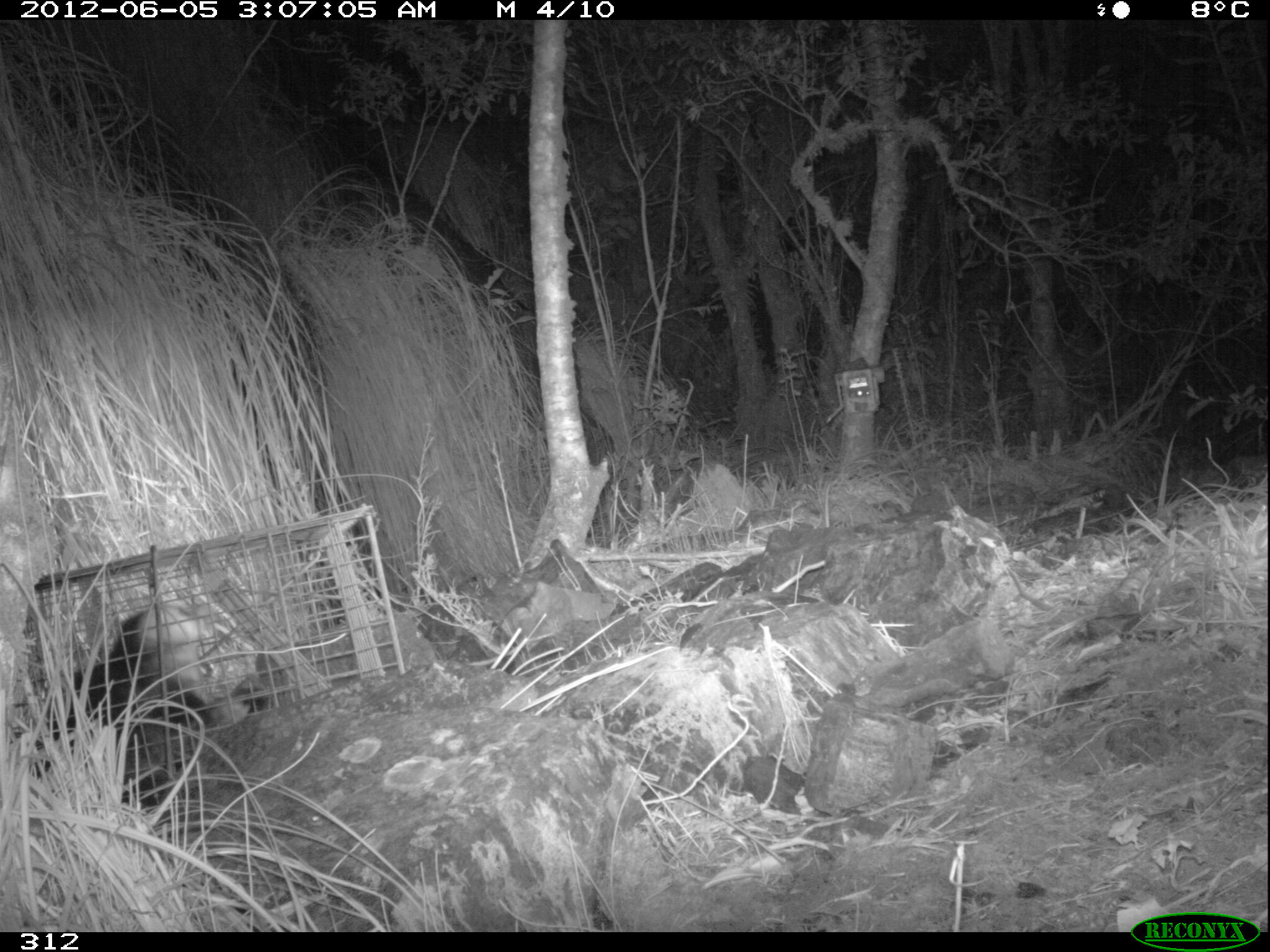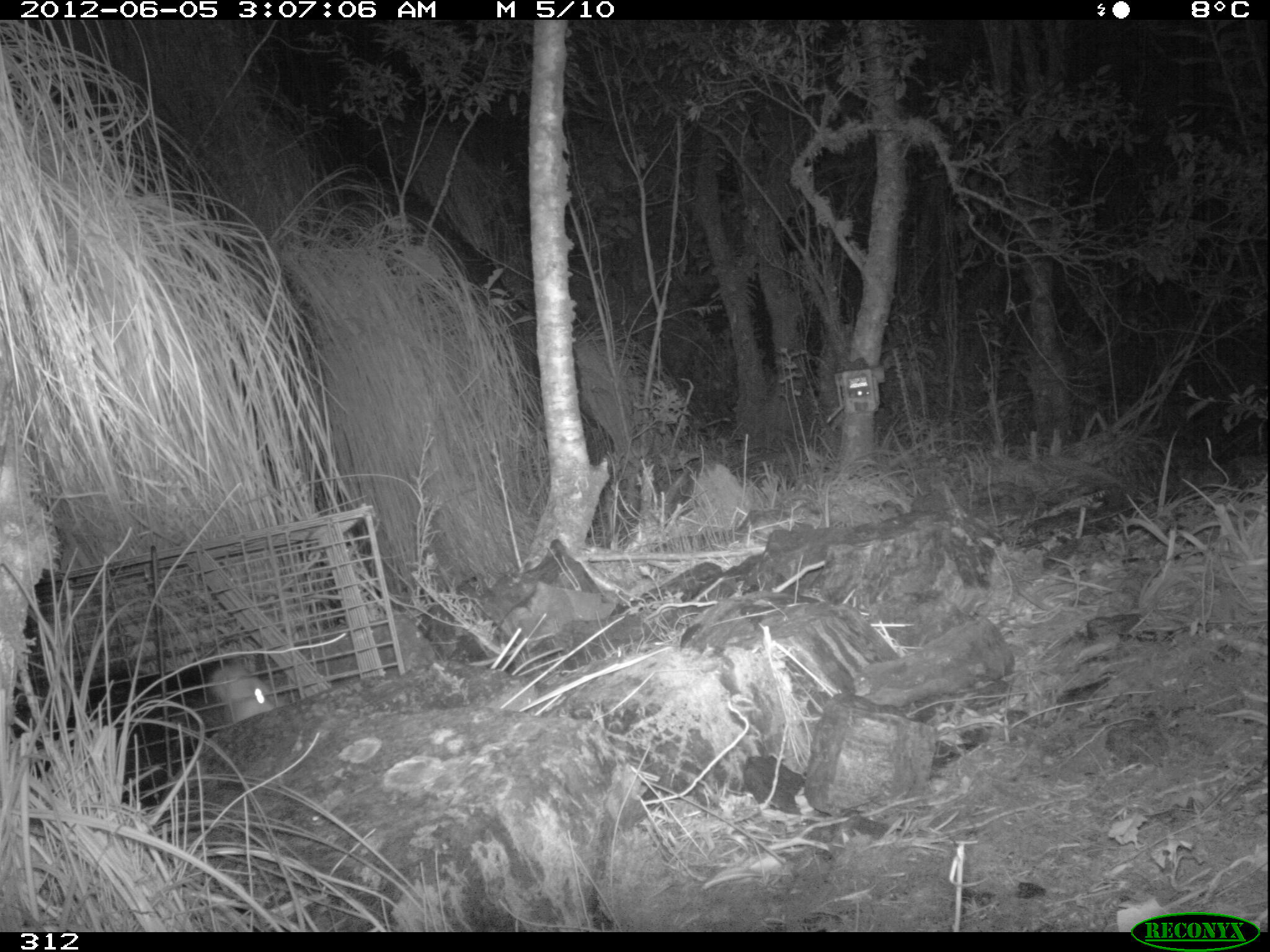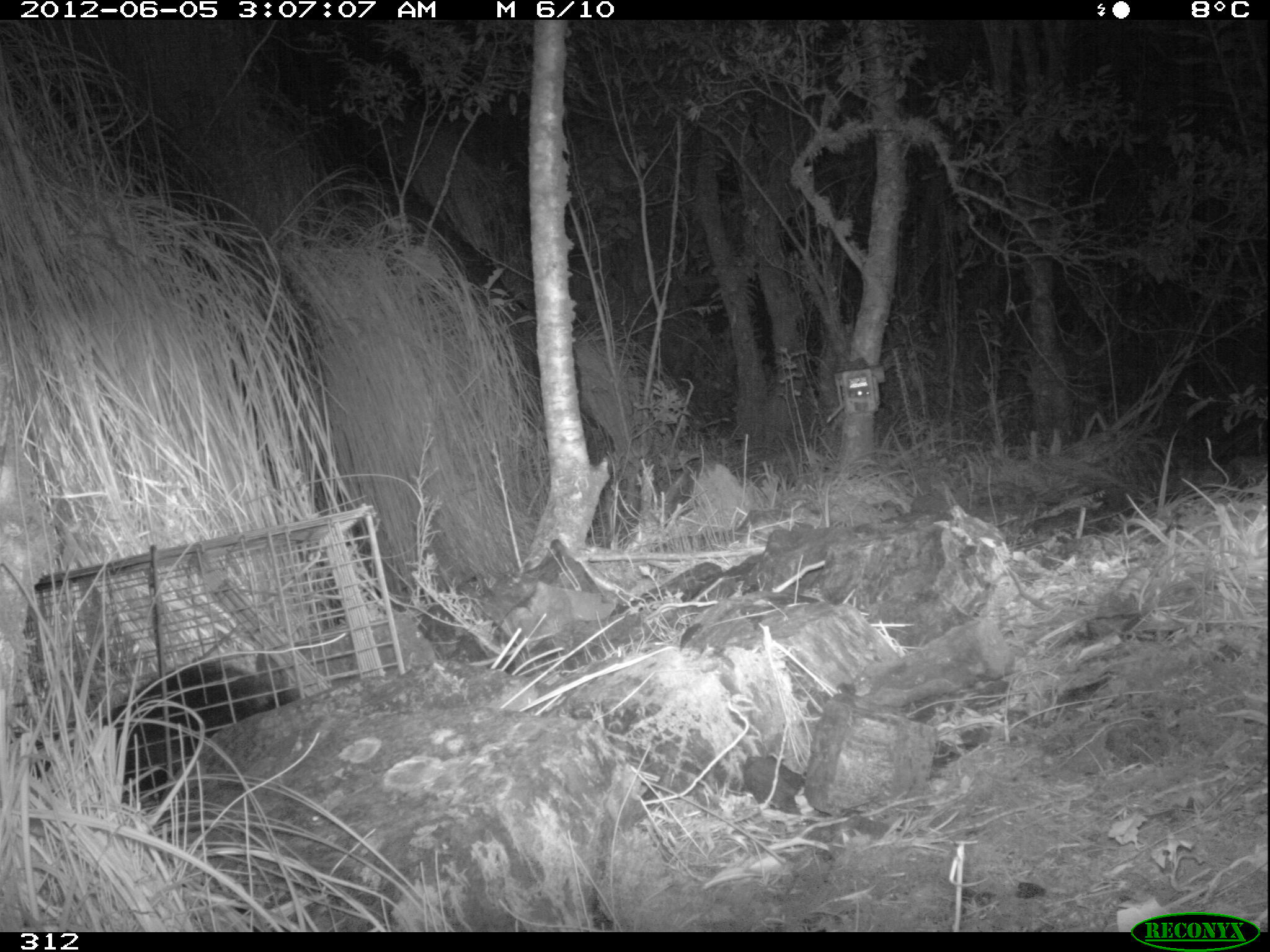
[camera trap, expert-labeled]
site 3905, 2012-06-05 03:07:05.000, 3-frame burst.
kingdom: Animalia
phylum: Chordata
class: Mammalia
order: Didelphimorphia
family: Didelphidae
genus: Didelphis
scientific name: Didelphis pernigra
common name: andean white-eared opossum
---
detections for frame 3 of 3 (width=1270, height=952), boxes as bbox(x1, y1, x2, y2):
didelphis pernigra: bbox(36, 651, 300, 801)